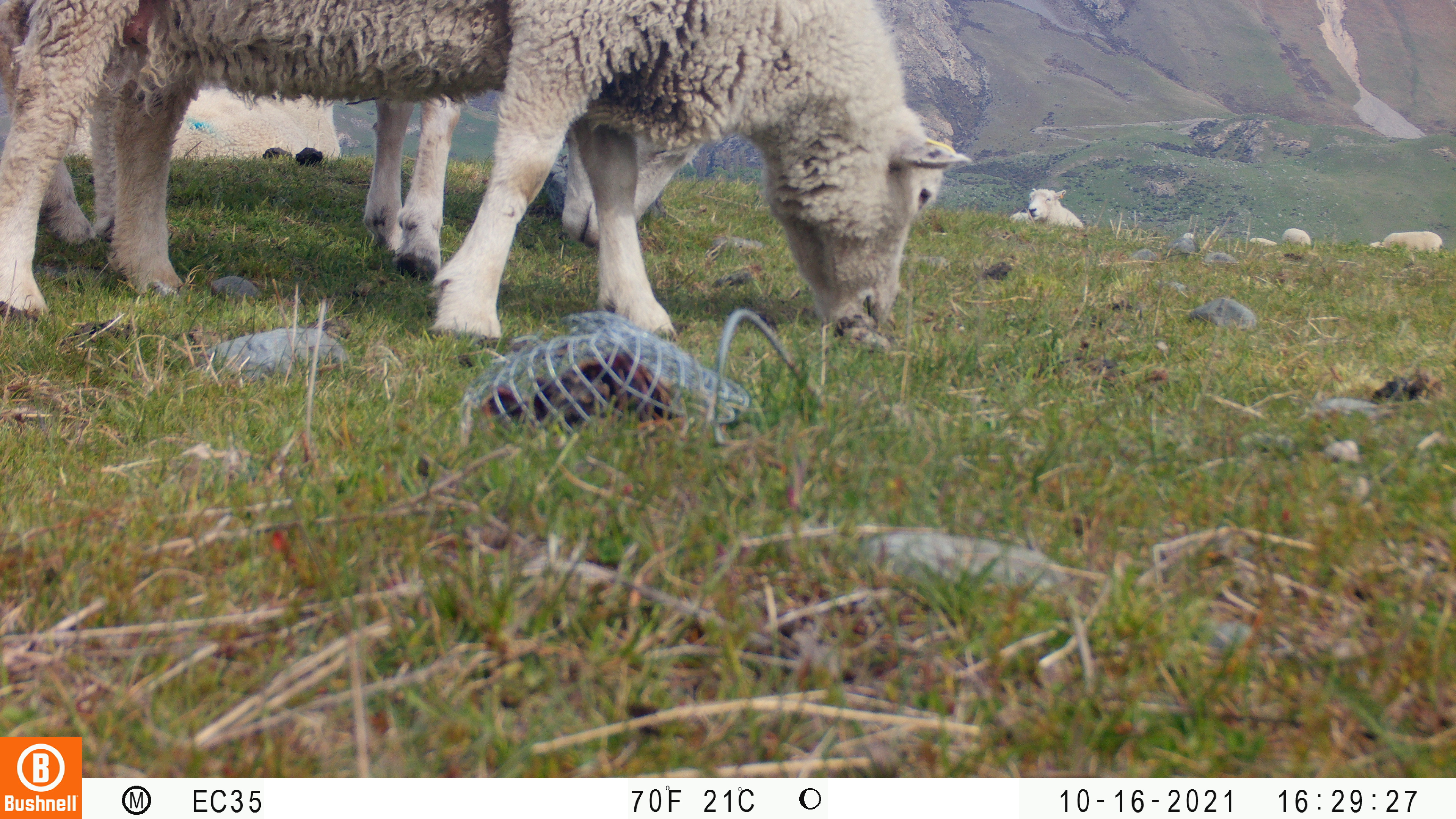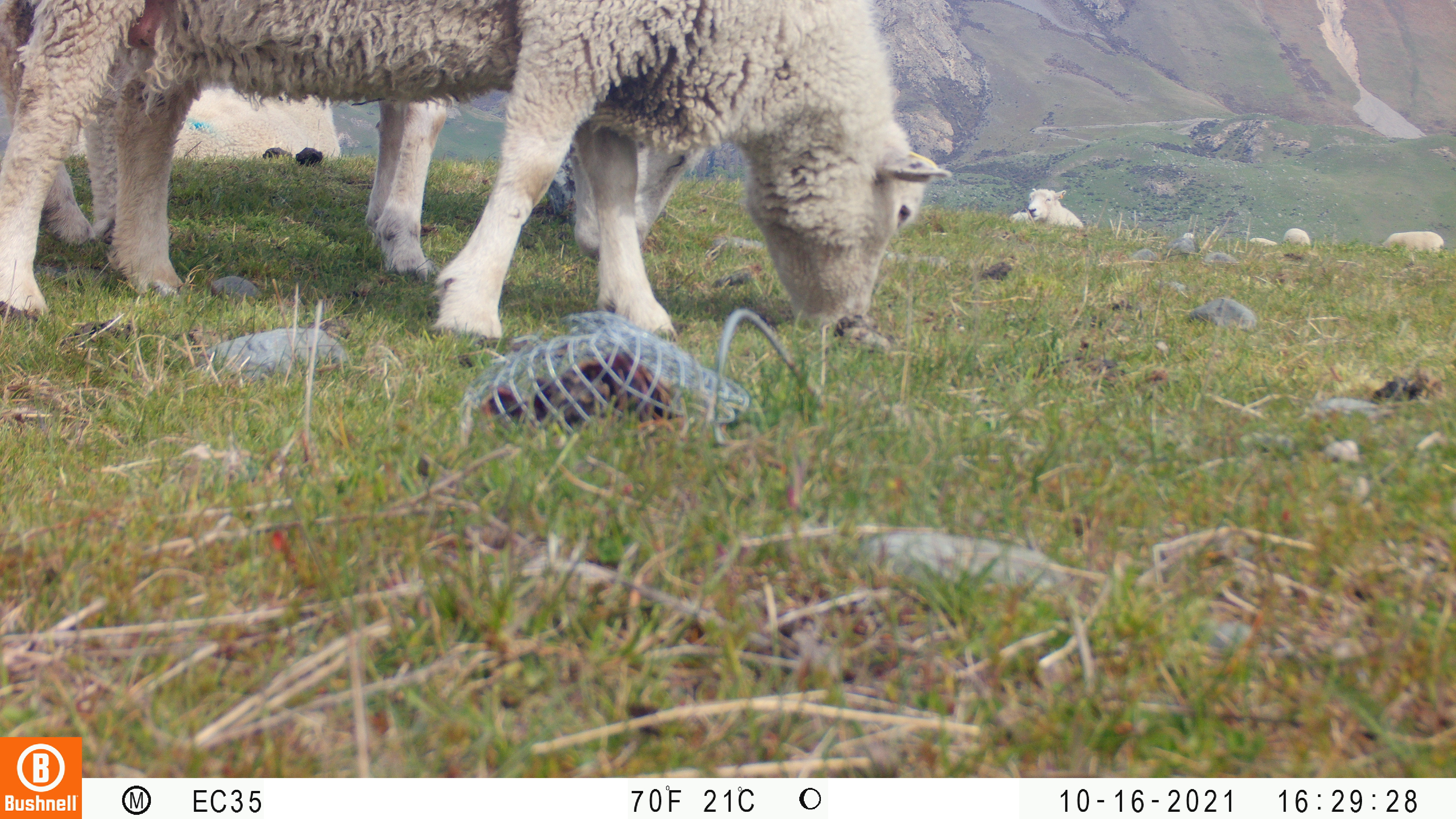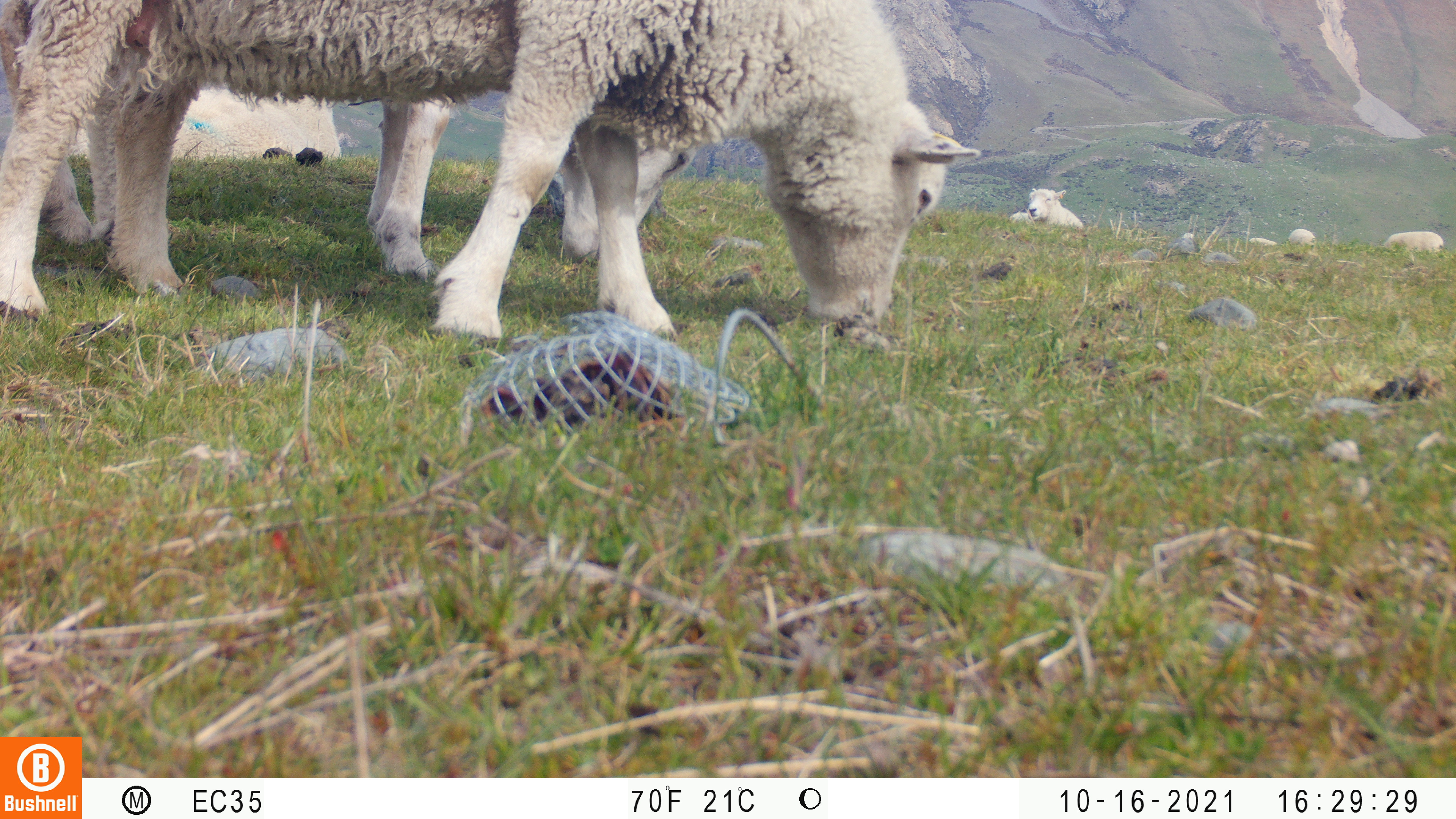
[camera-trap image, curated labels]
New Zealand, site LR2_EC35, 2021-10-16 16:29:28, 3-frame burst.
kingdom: Animalia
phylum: Chordata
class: Mammalia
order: Artiodactyla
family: Bovidae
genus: Bos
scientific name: Bos taurus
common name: domestic cow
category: cow